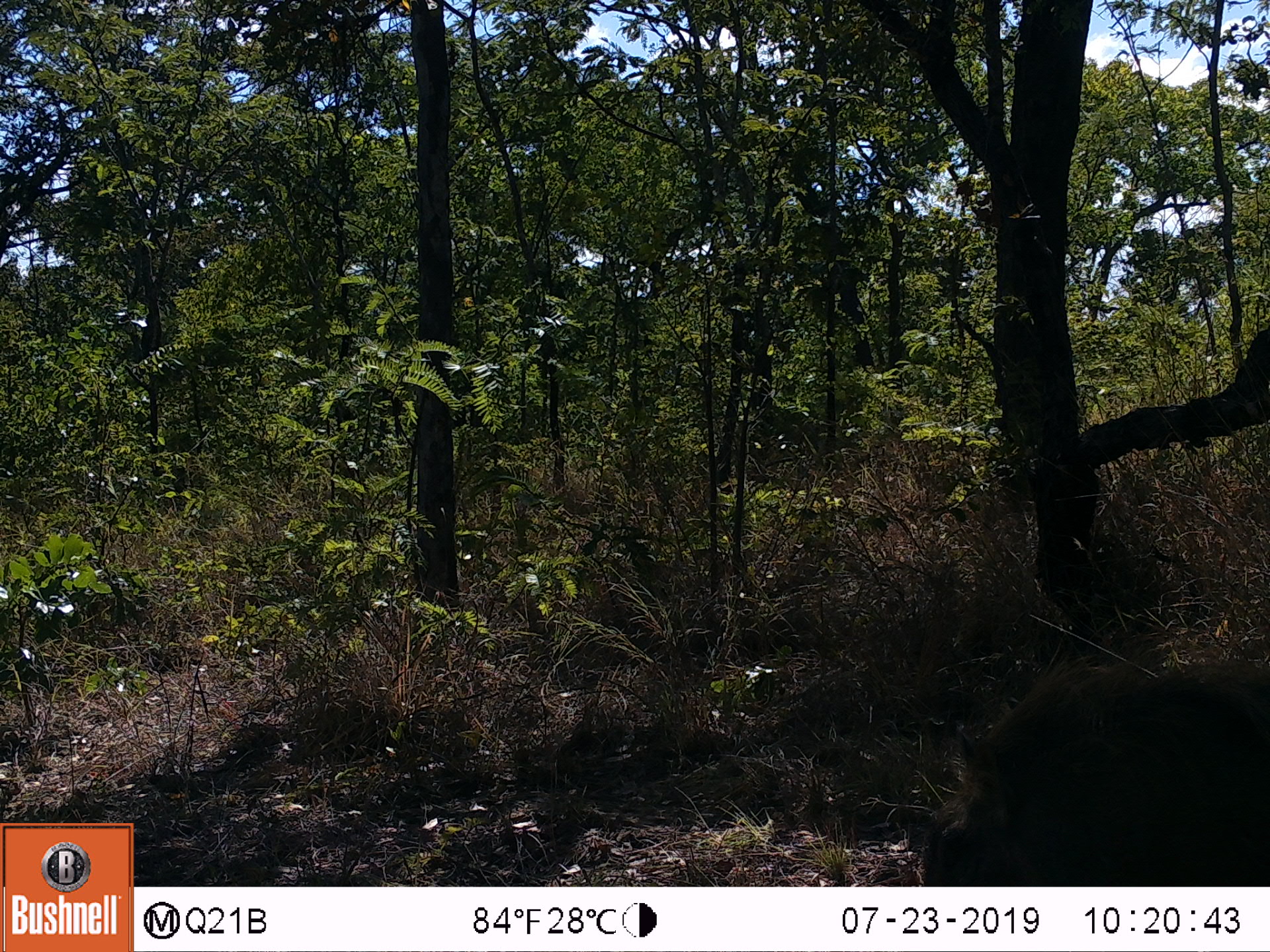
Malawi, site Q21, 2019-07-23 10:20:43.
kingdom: Animalia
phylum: Chordata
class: Mammalia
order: Artiodactyla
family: Suidae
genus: Phacochoerus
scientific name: Phacochoerus africanus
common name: common warthog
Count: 1.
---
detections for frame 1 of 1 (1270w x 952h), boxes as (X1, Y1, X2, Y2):
common warthog: (892, 620, 1270, 886)